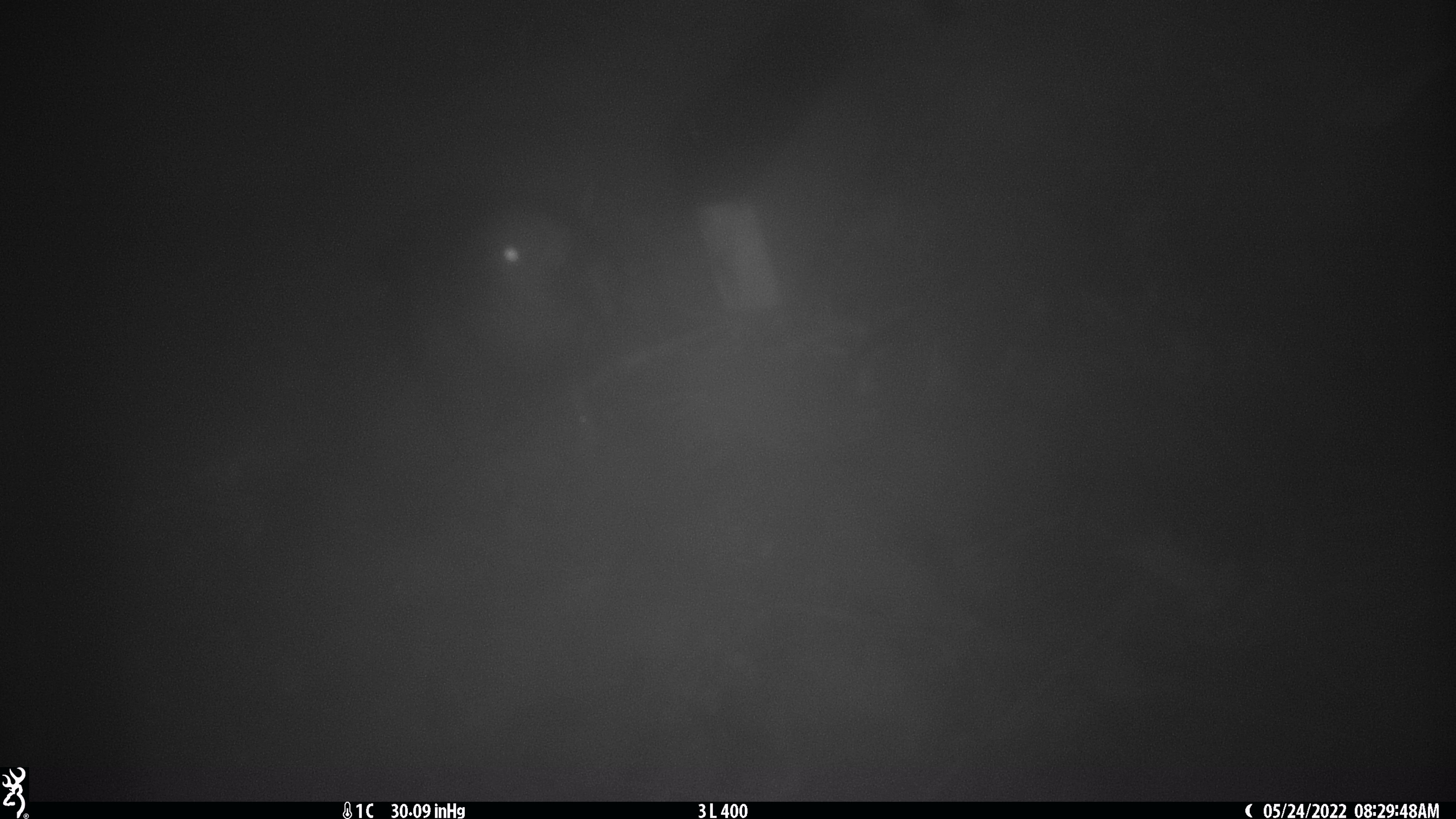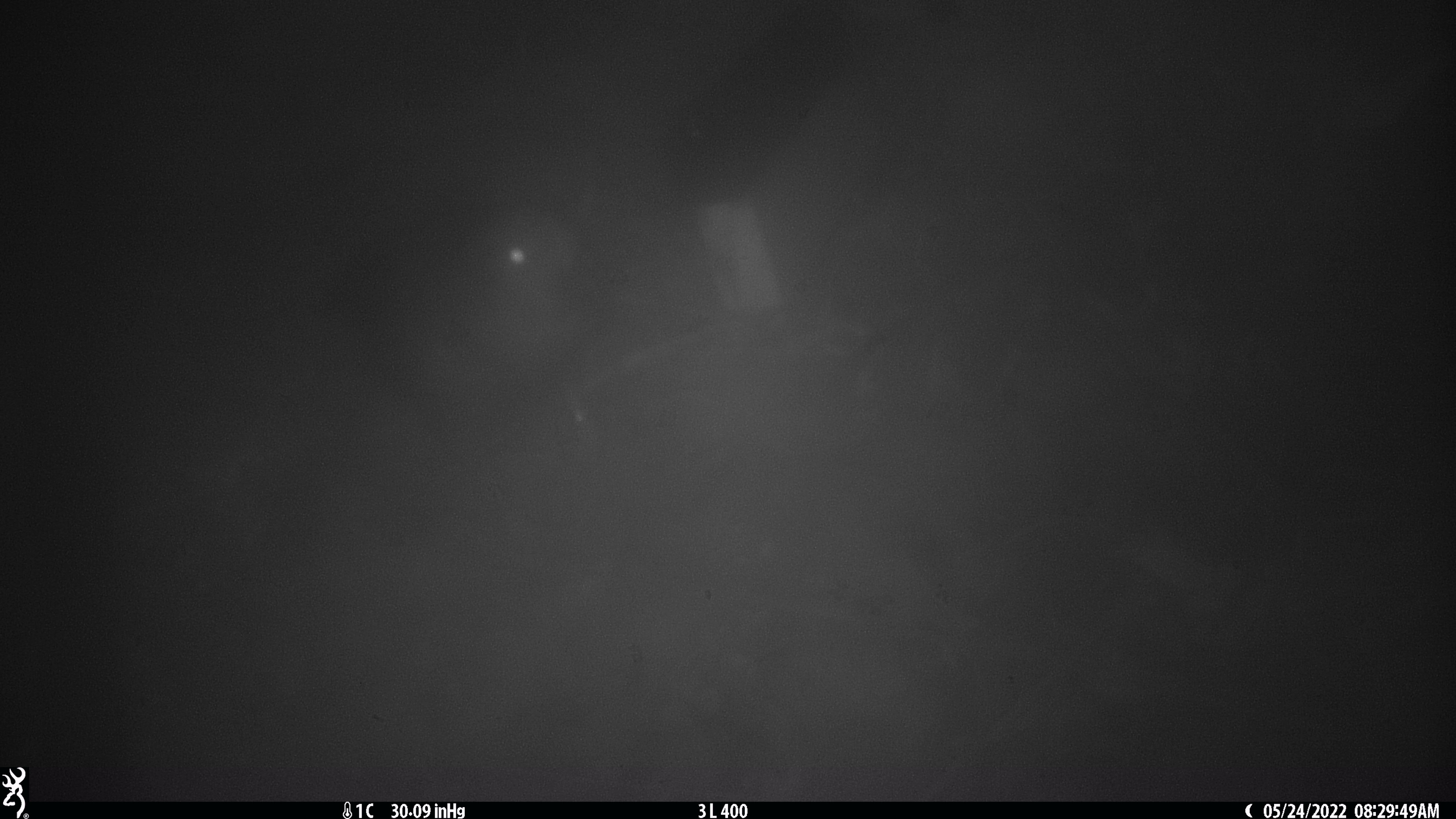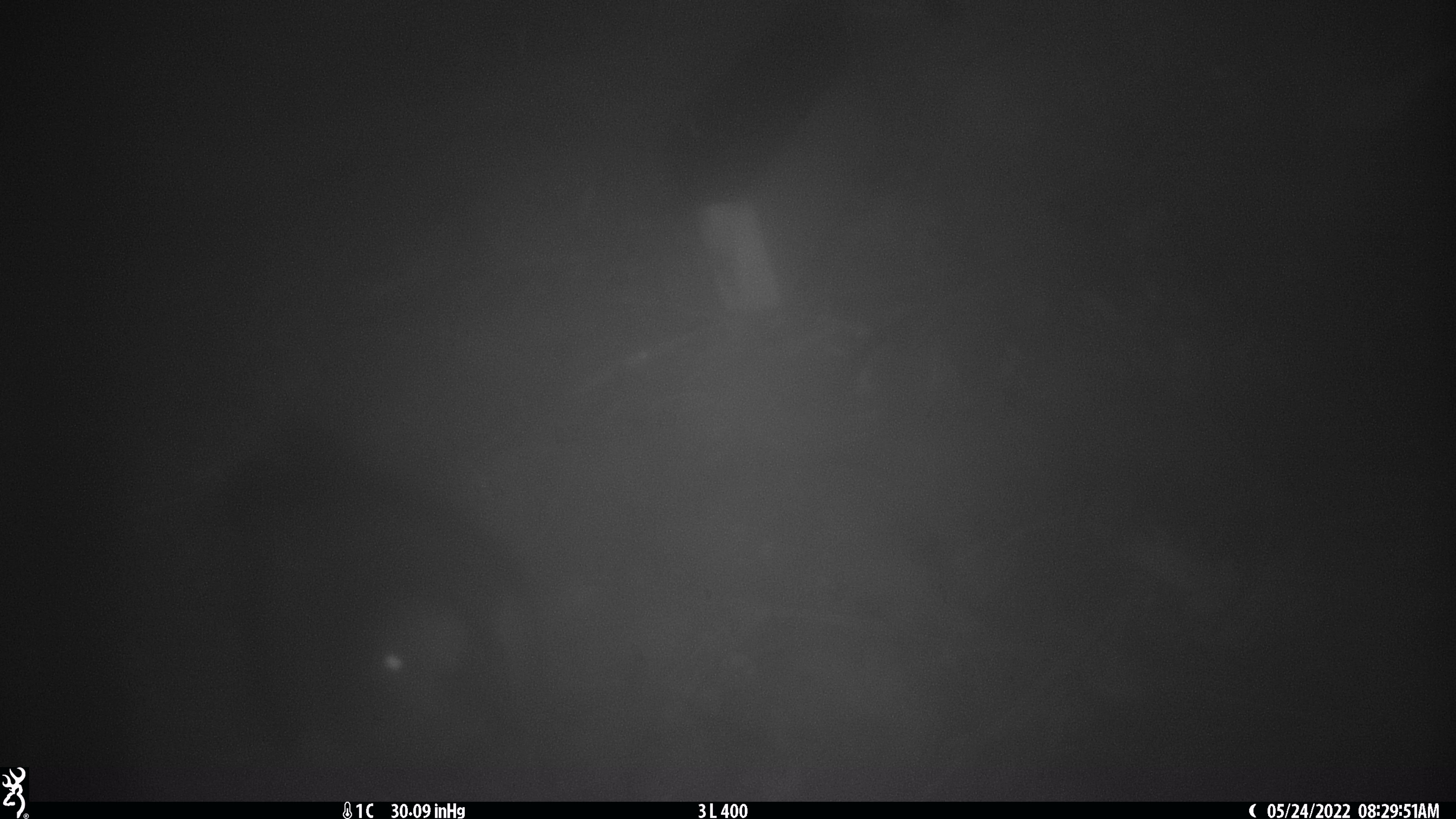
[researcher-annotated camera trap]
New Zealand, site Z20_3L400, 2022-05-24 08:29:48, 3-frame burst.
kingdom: Animalia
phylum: Chordata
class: Aves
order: Psittaciformes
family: Strigopidae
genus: Nestor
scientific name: Nestor notabilis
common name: kea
Kea (Nestor notabilis).